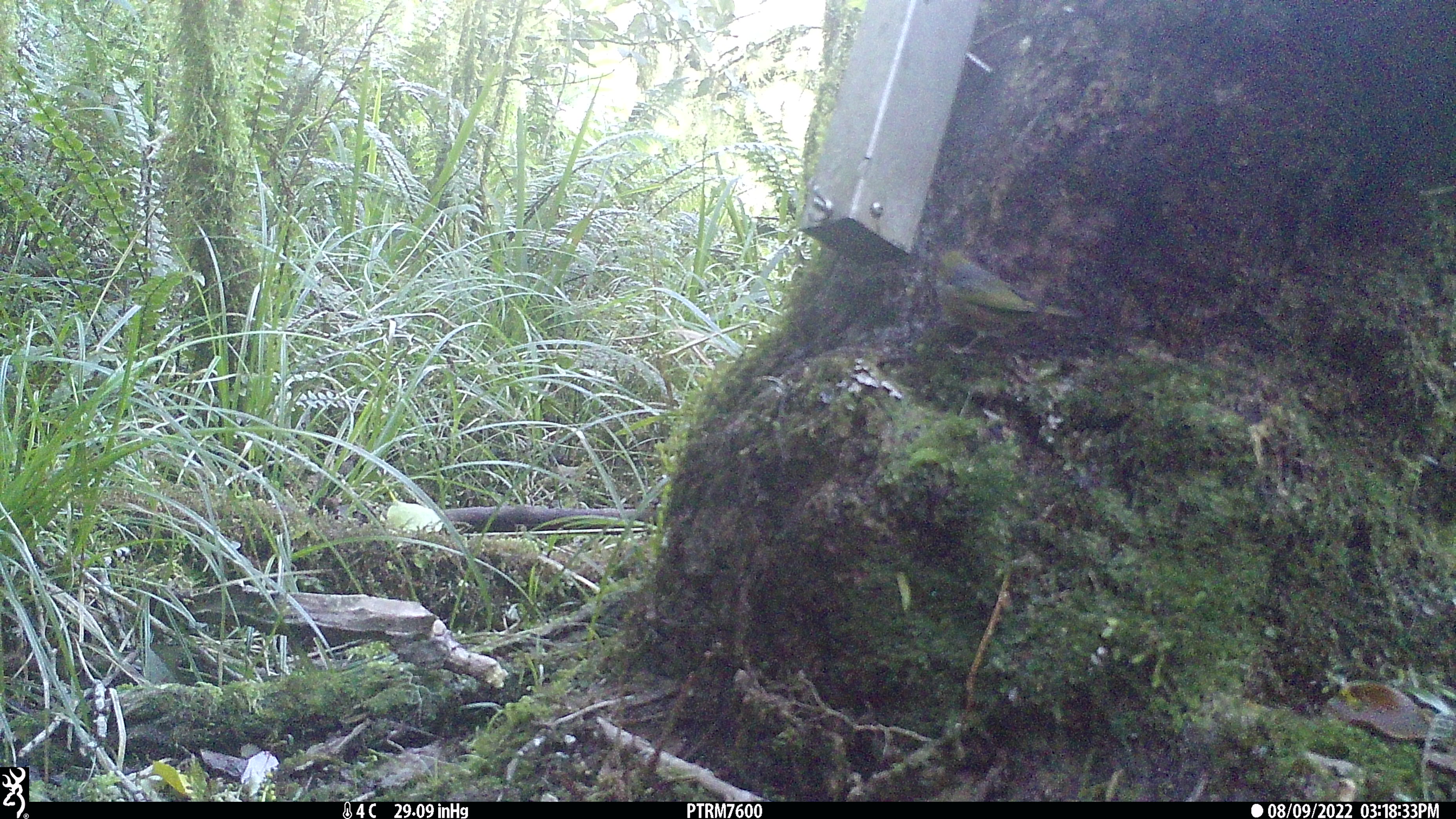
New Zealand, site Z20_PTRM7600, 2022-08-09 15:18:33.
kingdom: Animalia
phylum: Chordata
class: Aves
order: Passeriformes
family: Zosteropidae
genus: Zosterops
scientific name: Zosterops lateralis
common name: silvereye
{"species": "silvereye (Zosterops lateralis)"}